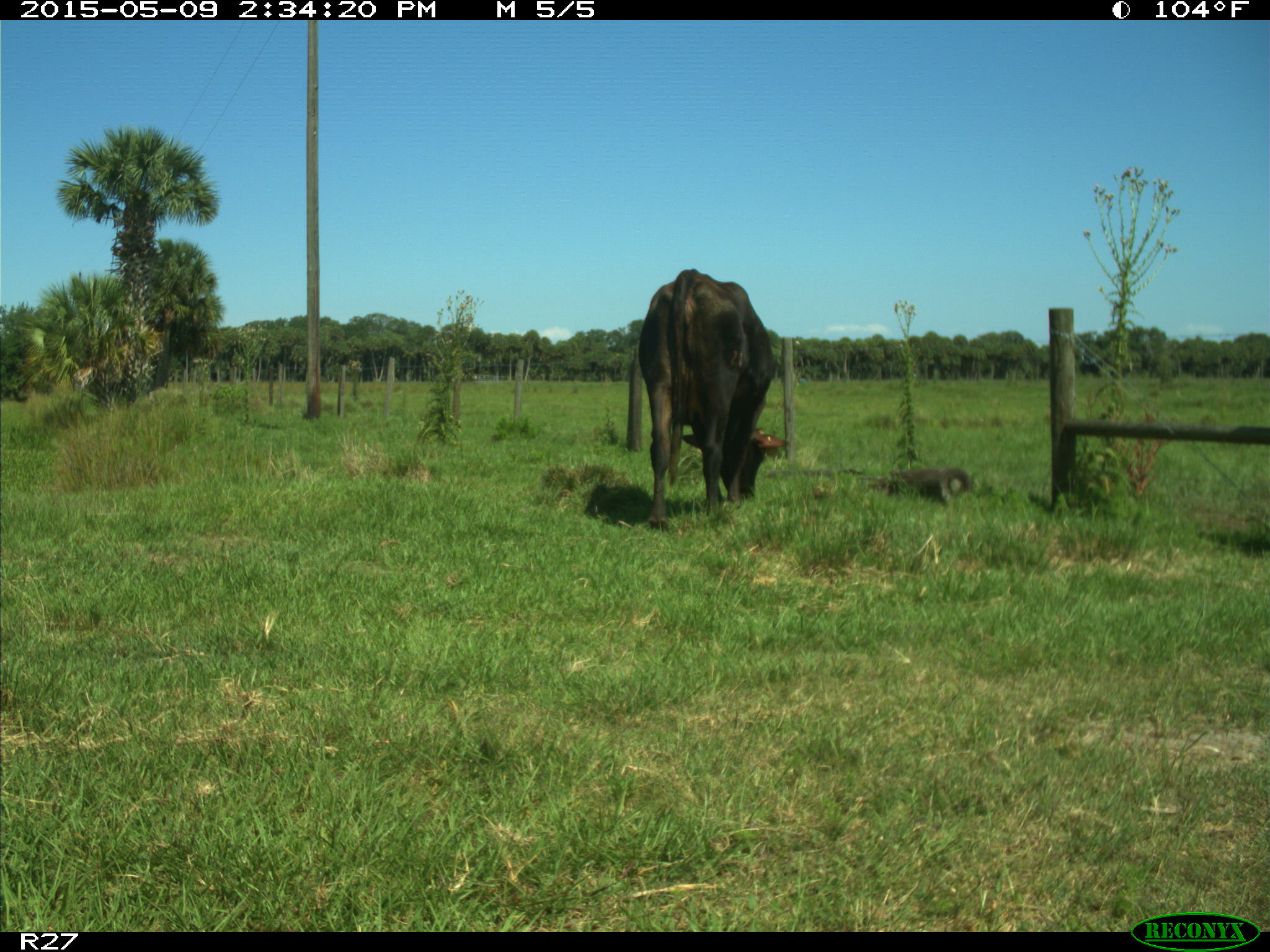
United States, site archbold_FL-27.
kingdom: Animalia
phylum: Chordata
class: Mammalia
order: Artiodactyla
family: Bovidae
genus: Bos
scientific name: Bos taurus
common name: domestic cow